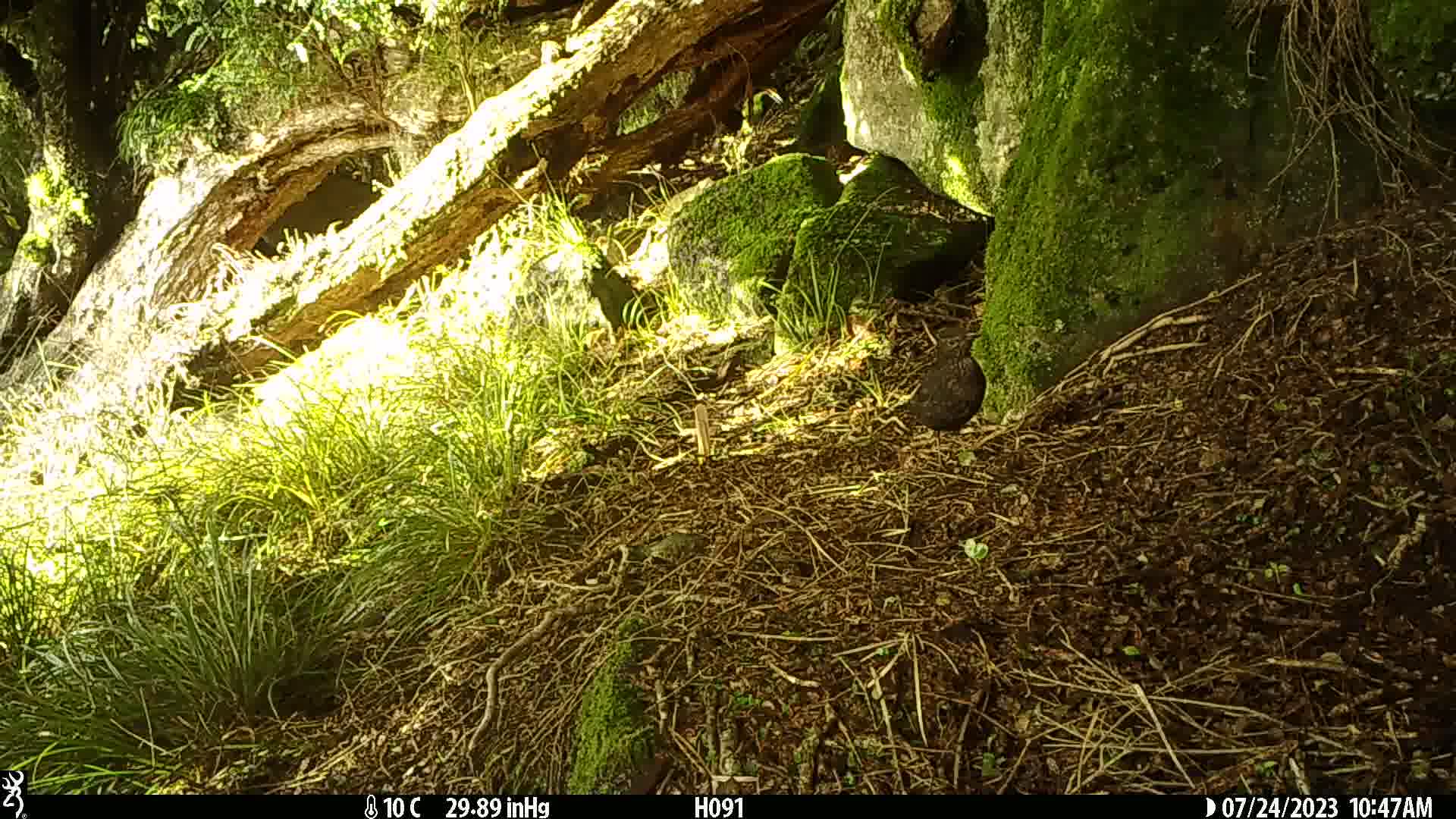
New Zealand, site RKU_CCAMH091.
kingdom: Animalia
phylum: Chordata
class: Aves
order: Passeriformes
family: Turdidae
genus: Turdus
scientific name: Turdus merula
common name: eurasian blackbird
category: blackbird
Blackbird (eurasian blackbird) (Turdus merula).